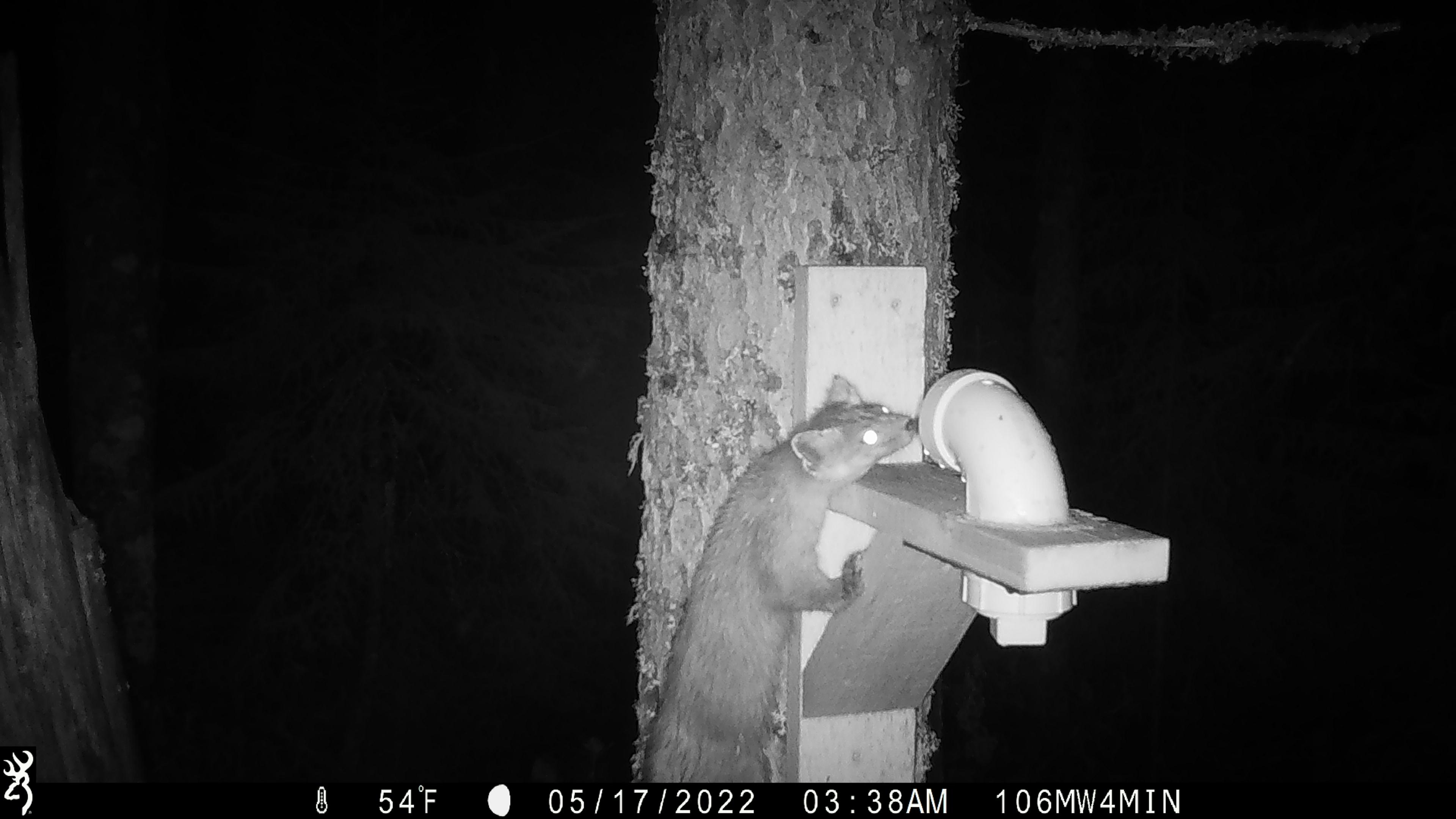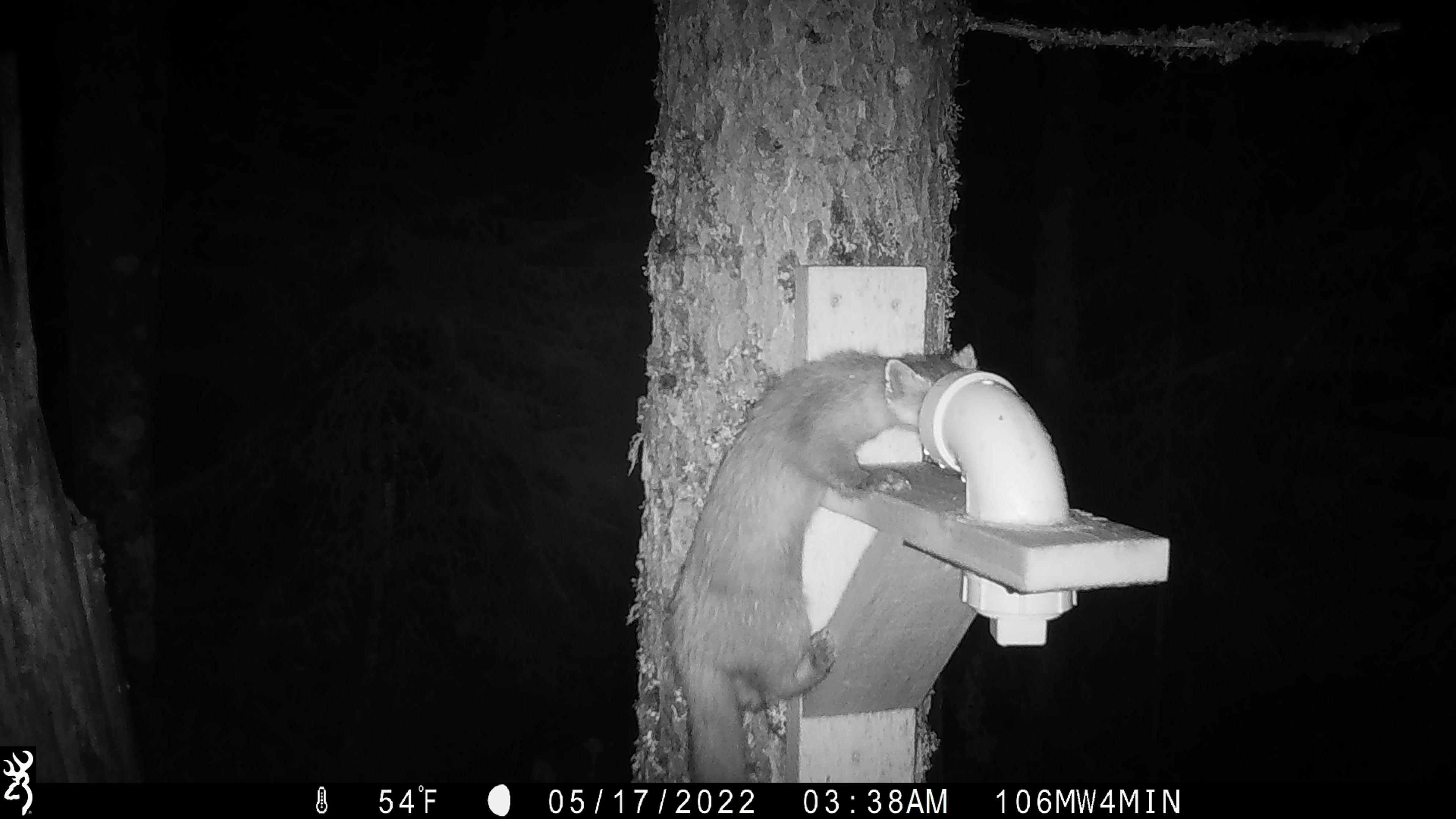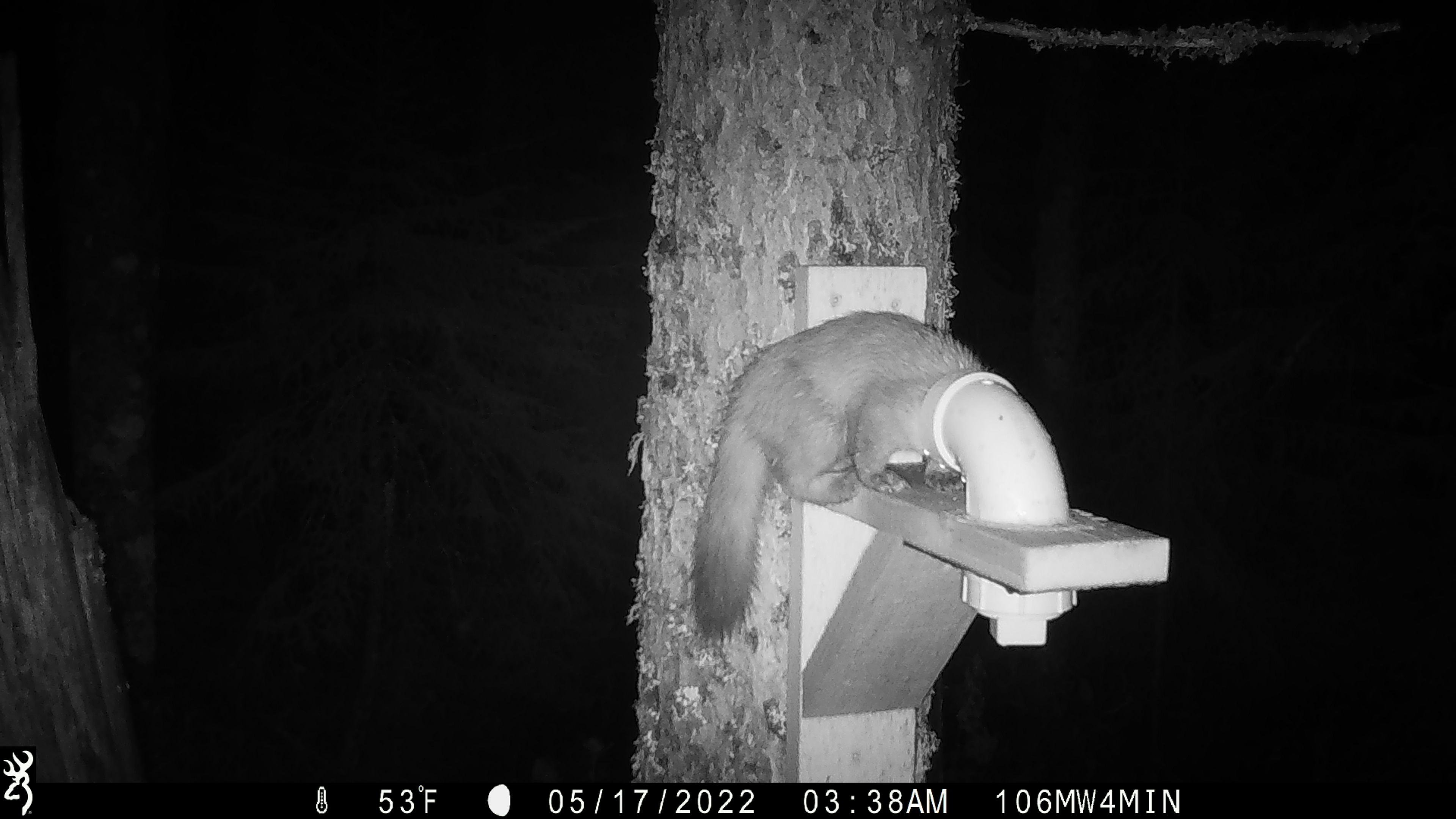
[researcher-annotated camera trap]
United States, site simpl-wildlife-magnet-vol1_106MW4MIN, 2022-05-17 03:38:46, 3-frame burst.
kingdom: Animalia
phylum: Chordata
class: Mammalia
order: Carnivora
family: Mustelidae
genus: Martes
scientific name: Martes americana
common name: american marten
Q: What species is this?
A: American marten (Martes americana).